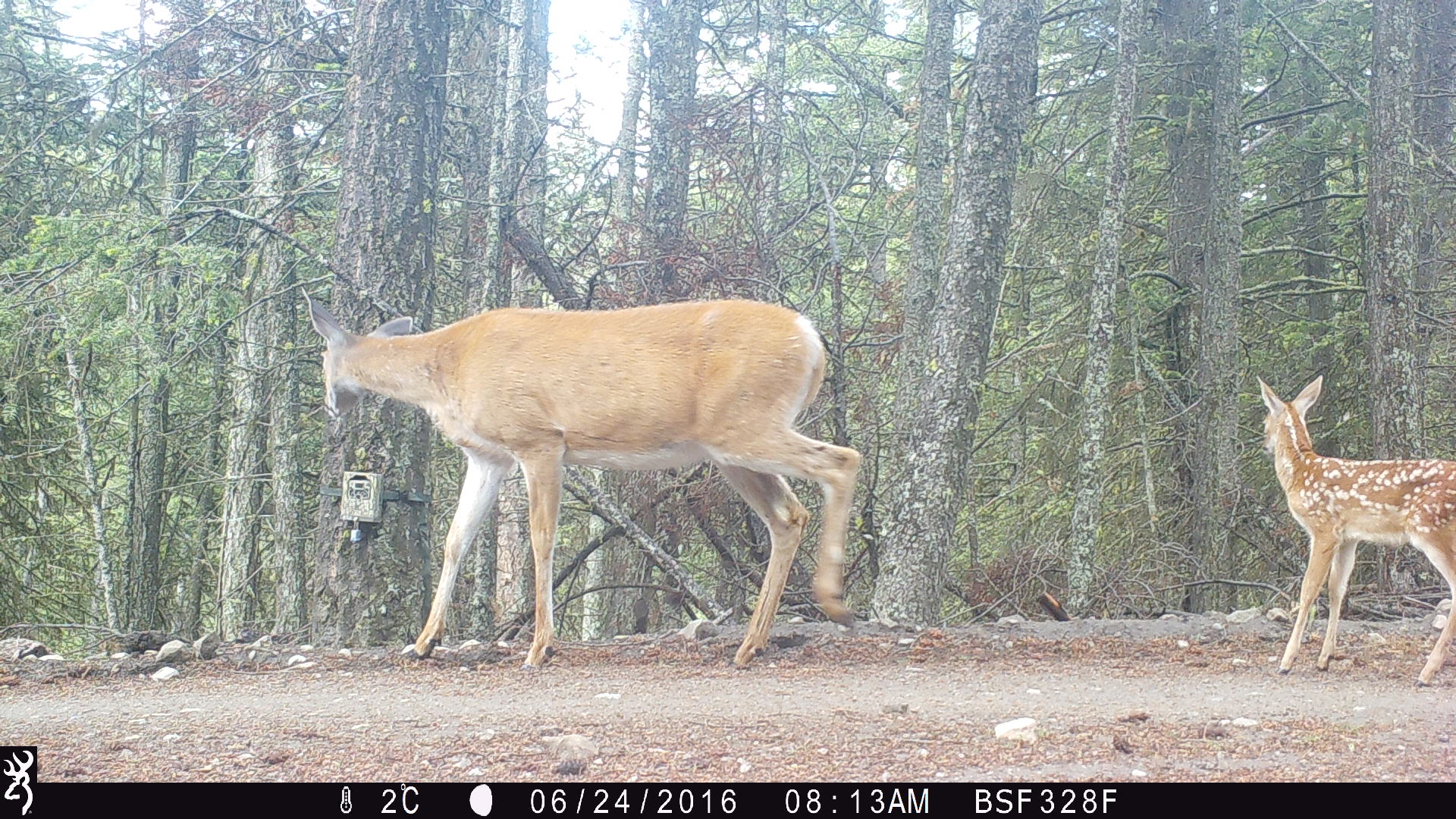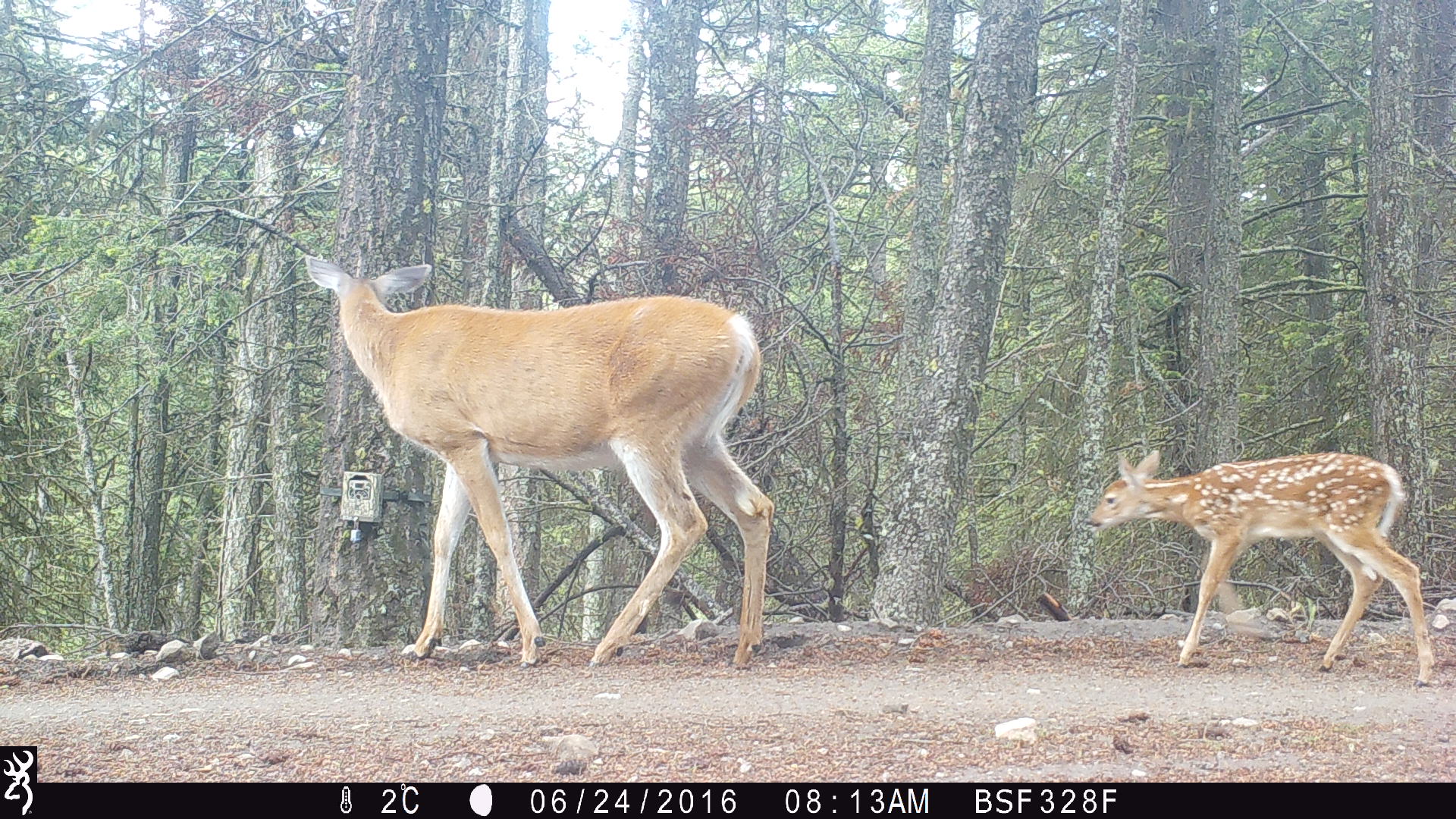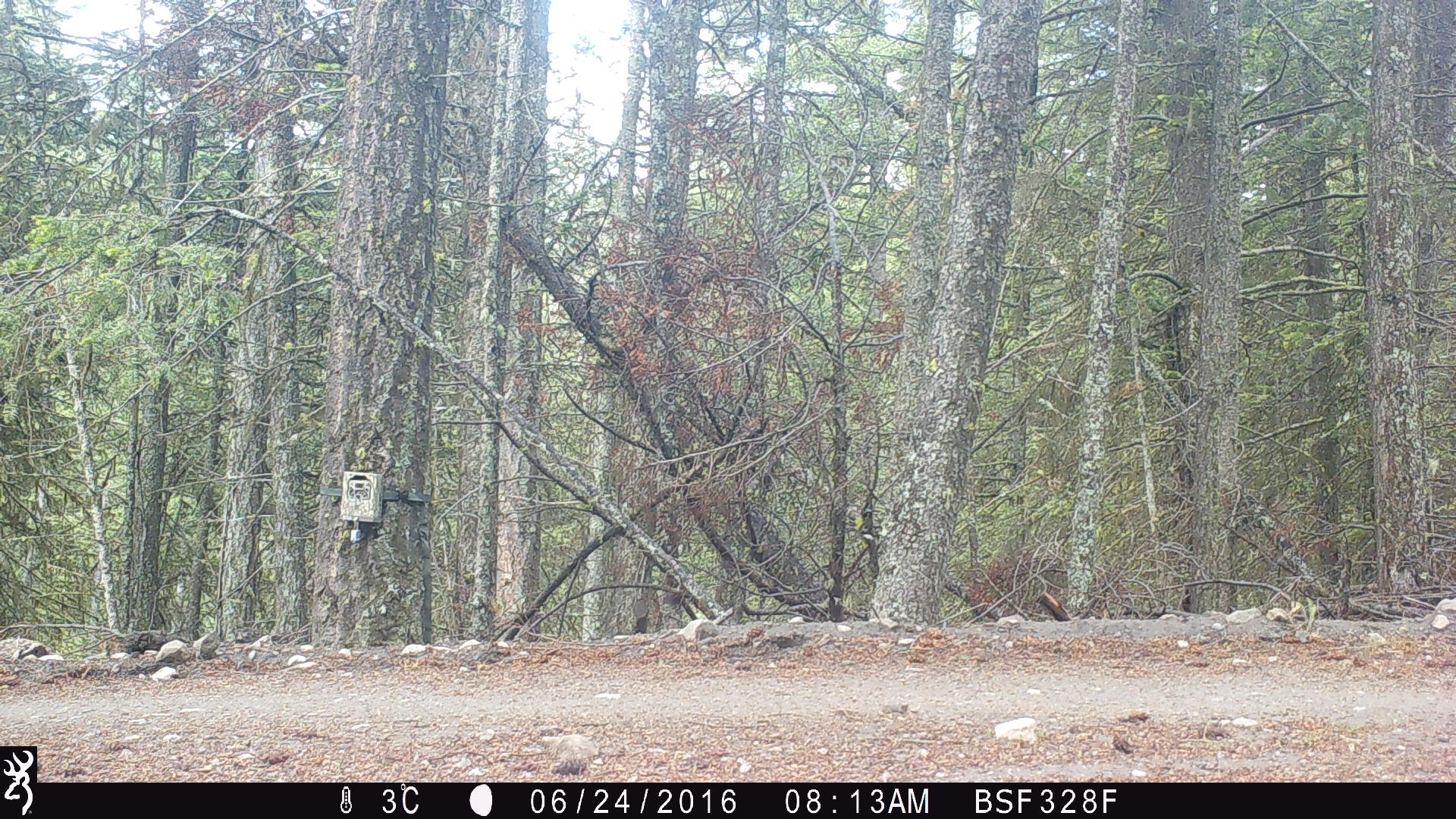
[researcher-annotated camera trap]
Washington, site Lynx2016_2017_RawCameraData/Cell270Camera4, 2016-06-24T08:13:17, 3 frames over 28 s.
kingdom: Animalia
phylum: Chordata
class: Mammalia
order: Artiodactyla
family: Cervidae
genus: Odocoileus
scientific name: Odocoileus virginianus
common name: white-tailed deer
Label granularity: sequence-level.